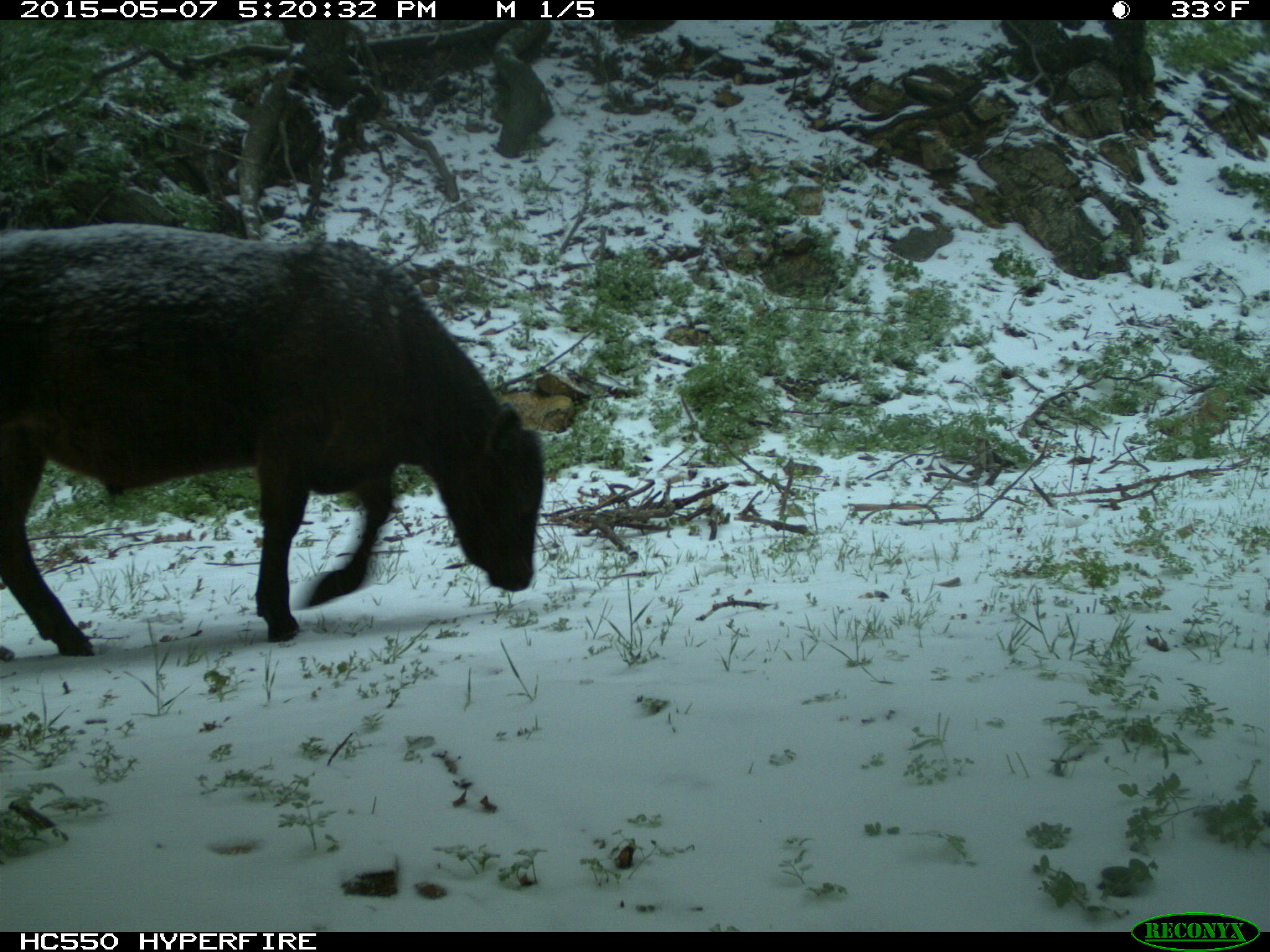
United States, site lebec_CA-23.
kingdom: Animalia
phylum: Chordata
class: Mammalia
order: Artiodactyla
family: Bovidae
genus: Bos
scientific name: Bos taurus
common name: domestic cow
Bos taurus (domestic cow).